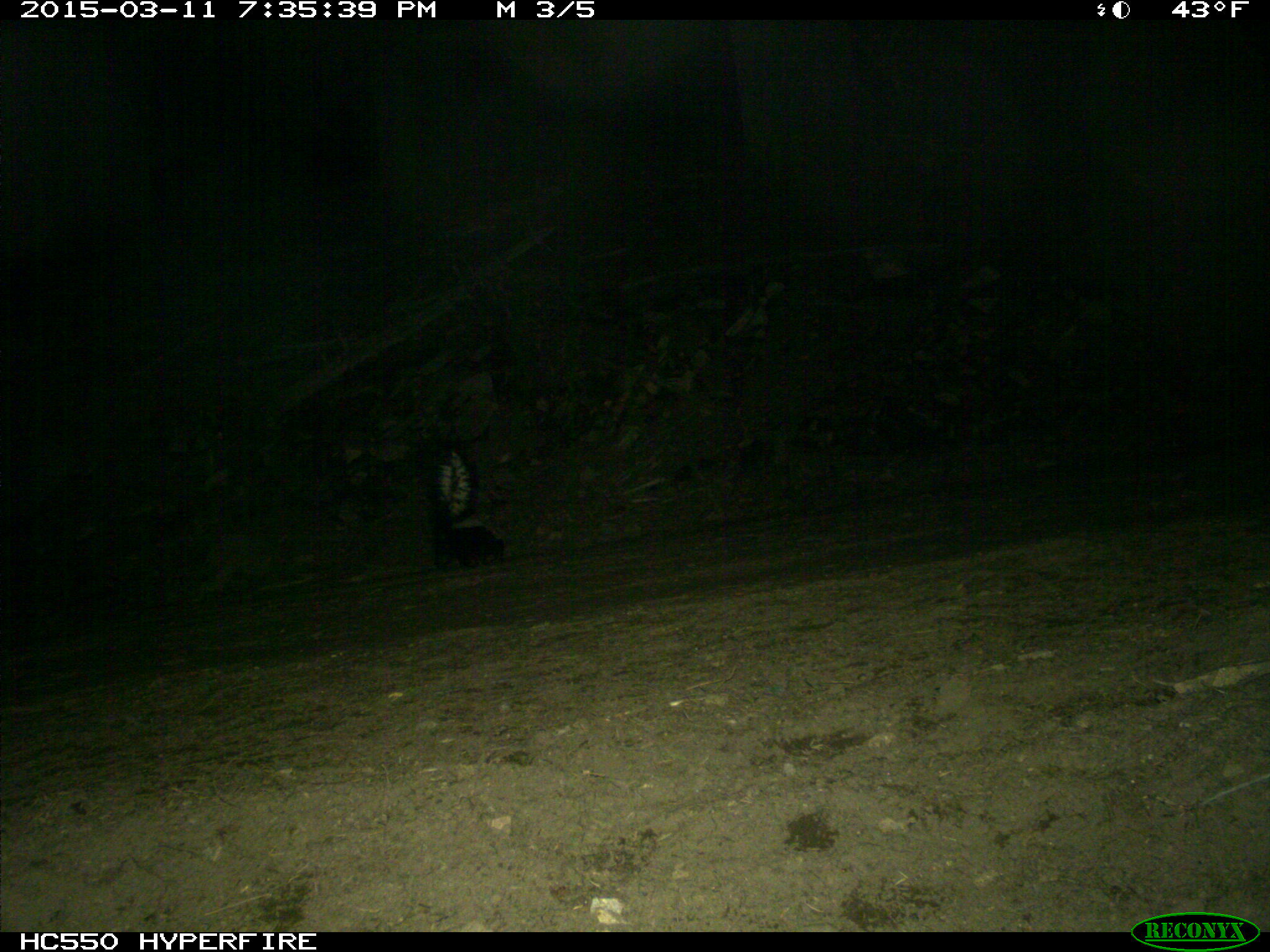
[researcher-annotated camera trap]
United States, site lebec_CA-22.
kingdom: Animalia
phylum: Chordata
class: Mammalia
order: Carnivora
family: Mephitidae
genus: Mephitis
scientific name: Mephitis mephitis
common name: striped skunk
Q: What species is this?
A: Mephitis mephitis (striped skunk).